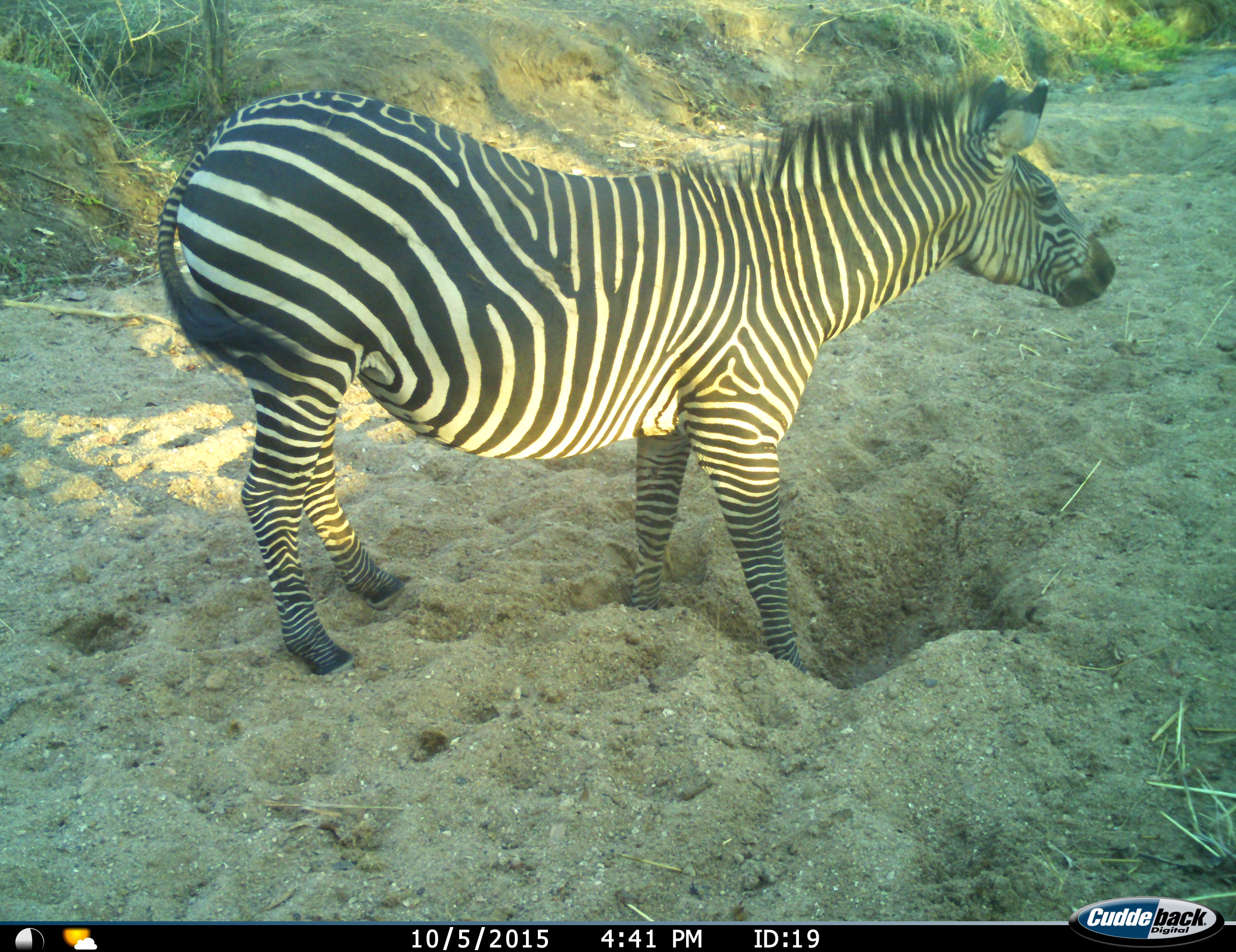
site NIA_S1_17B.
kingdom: Animalia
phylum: Chordata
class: Mammalia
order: Perissodactyla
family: Equidae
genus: Equus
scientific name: Equus quagga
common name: plains zebra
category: zebraplains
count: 1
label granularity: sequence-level